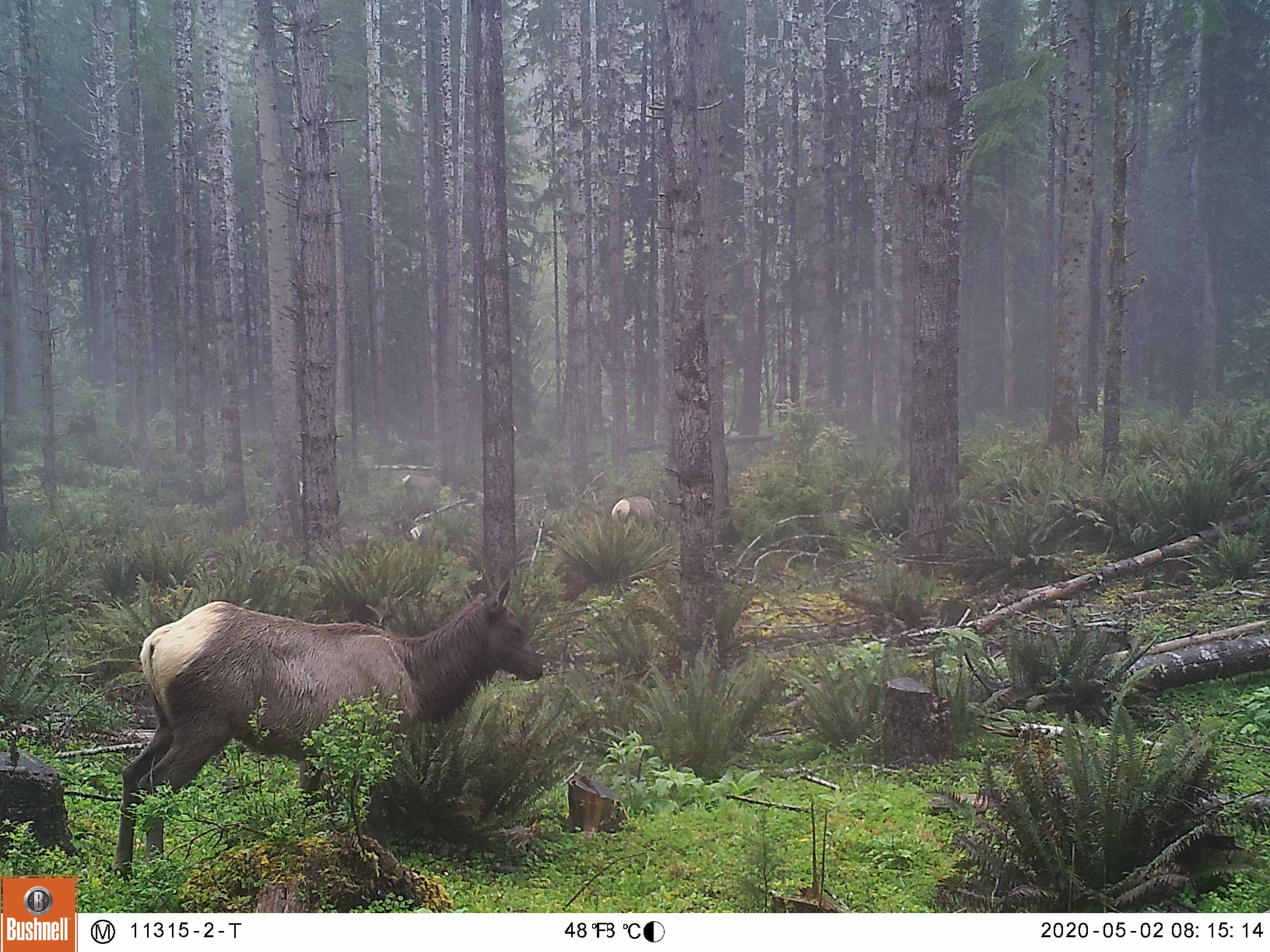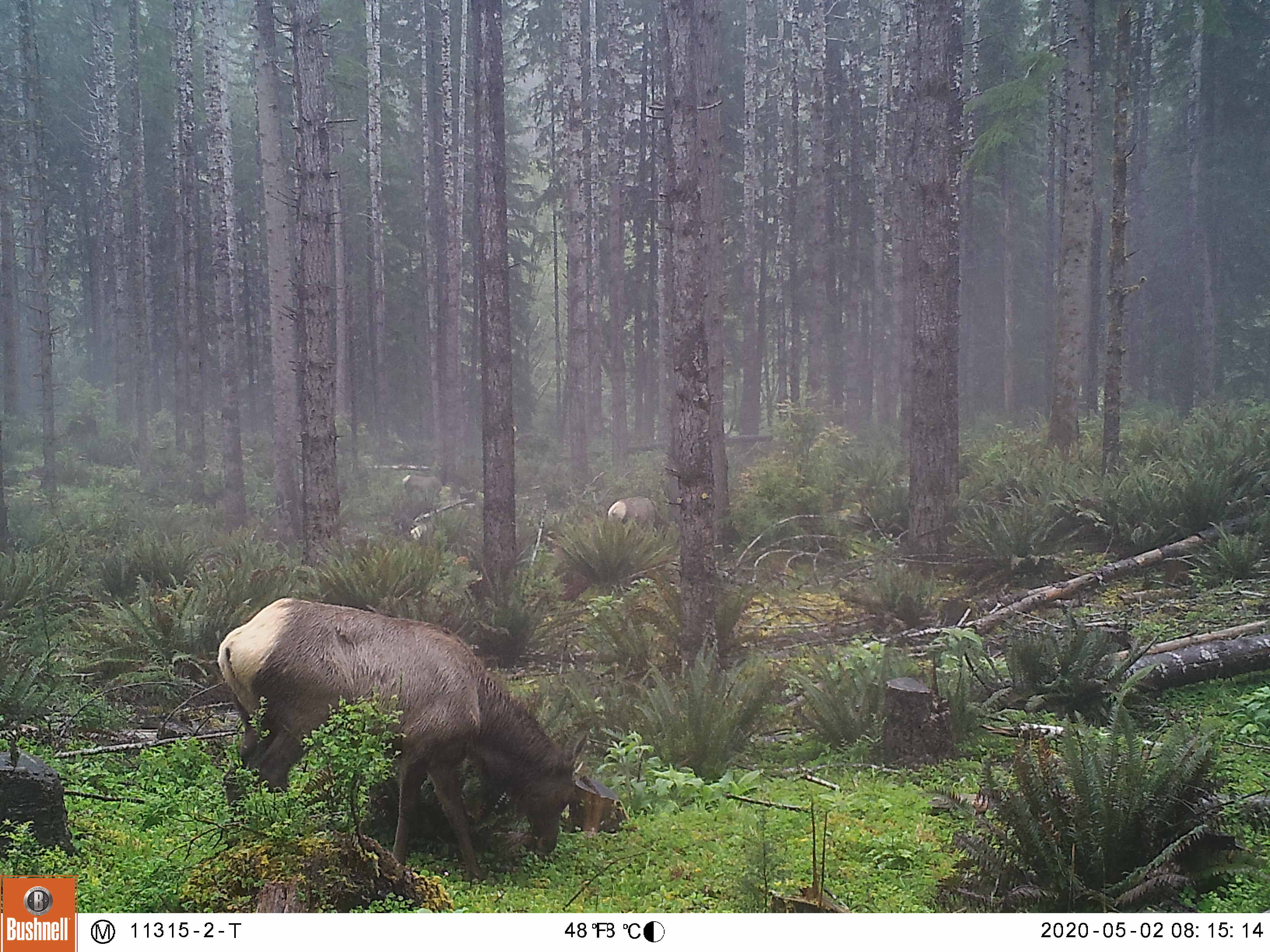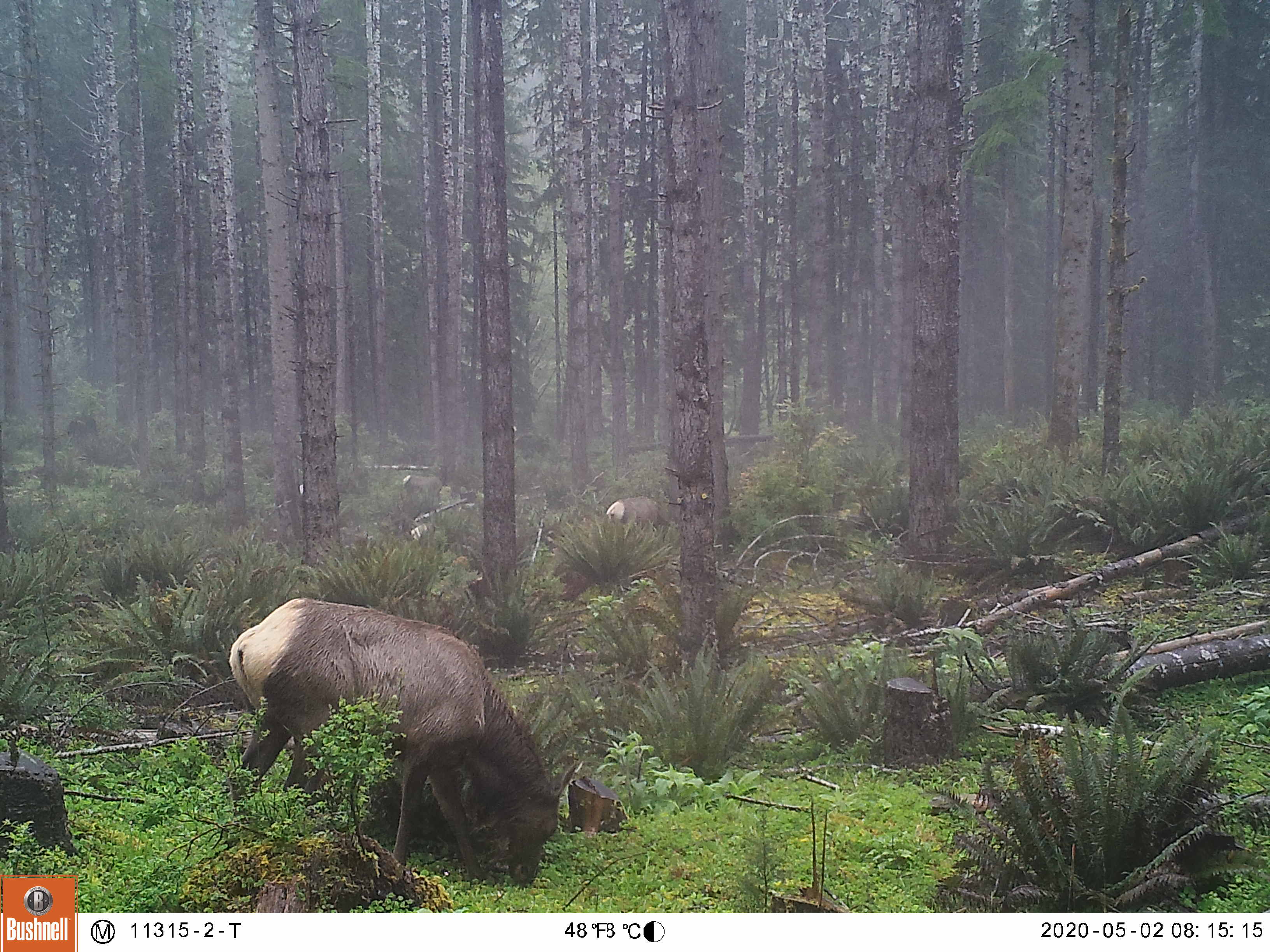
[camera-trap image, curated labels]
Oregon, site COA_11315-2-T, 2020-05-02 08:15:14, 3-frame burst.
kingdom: Animalia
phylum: Chordata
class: Mammalia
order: Artiodactyla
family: Cervidae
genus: Cervus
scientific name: Cervus canadensis roosevelti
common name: roosevelt elk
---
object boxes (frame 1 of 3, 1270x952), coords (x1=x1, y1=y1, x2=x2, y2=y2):
roosevelt elk: (x1=109, y1=567, x2=554, y2=886); (x1=607, y1=489, x2=658, y2=542)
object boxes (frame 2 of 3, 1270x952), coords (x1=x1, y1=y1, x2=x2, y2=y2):
roosevelt elk: (x1=201, y1=587, x2=587, y2=880); (x1=603, y1=490, x2=658, y2=538)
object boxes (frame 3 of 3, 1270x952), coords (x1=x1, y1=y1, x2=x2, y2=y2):
roosevelt elk: (x1=217, y1=591, x2=583, y2=889); (x1=598, y1=481, x2=669, y2=543)